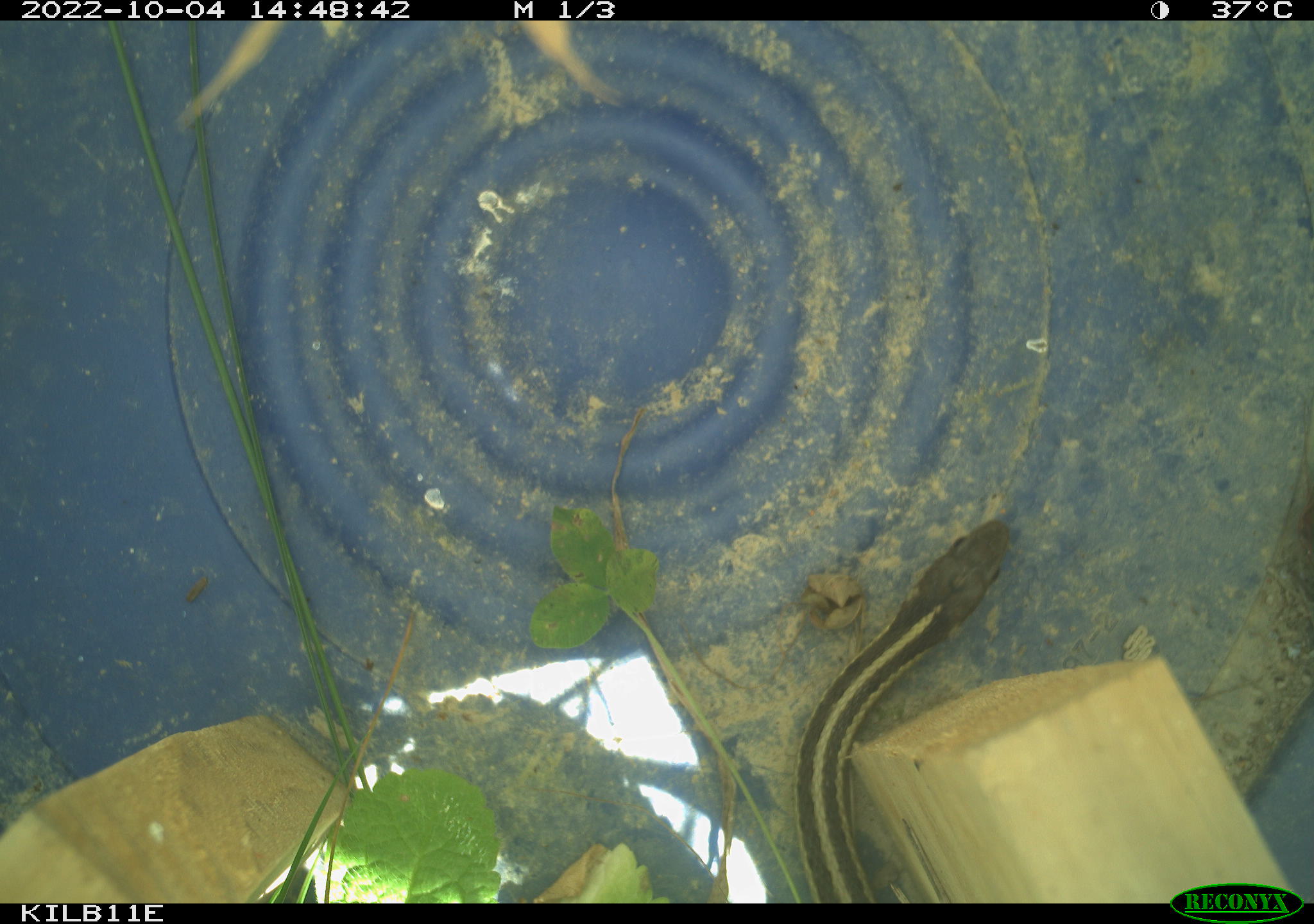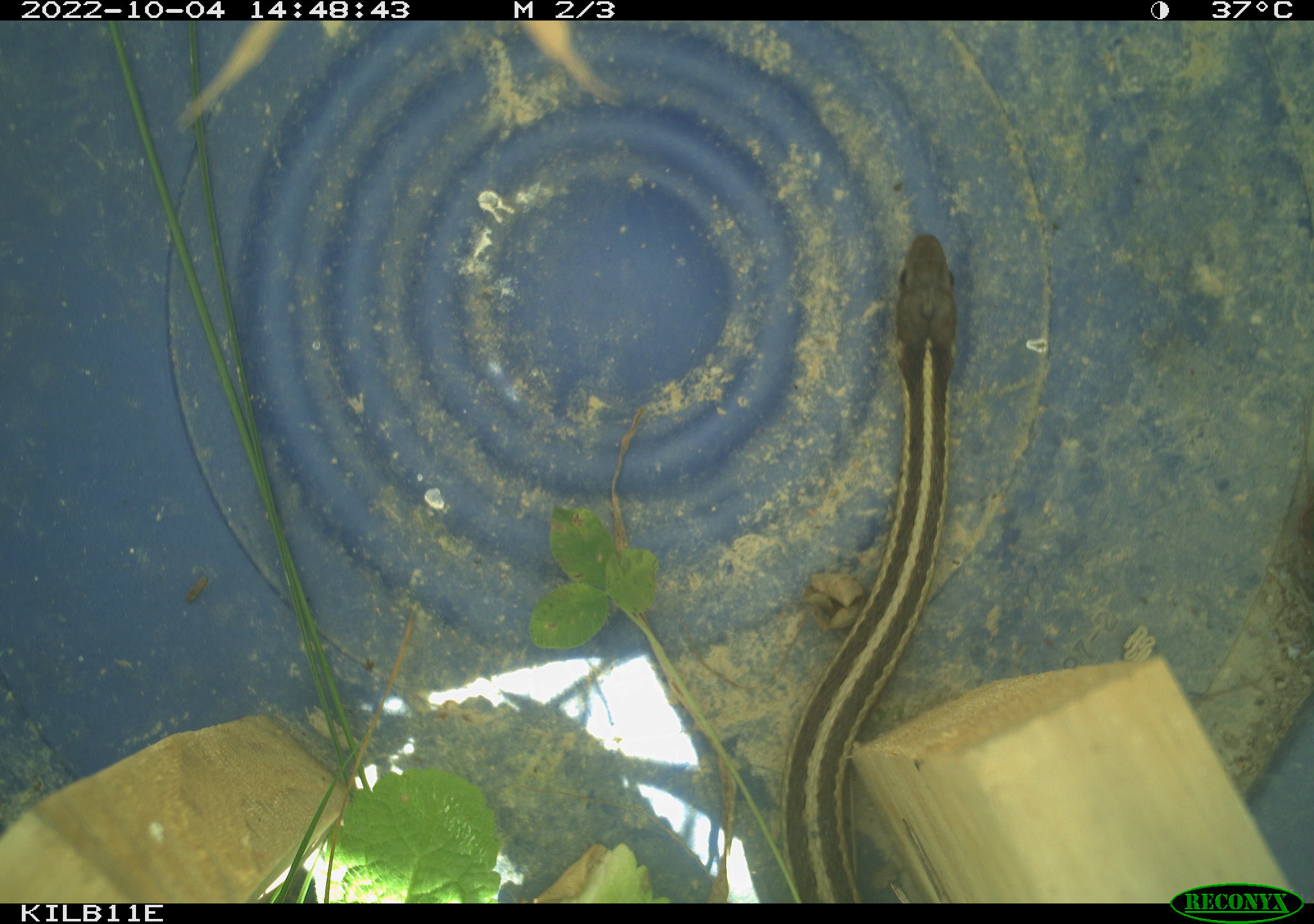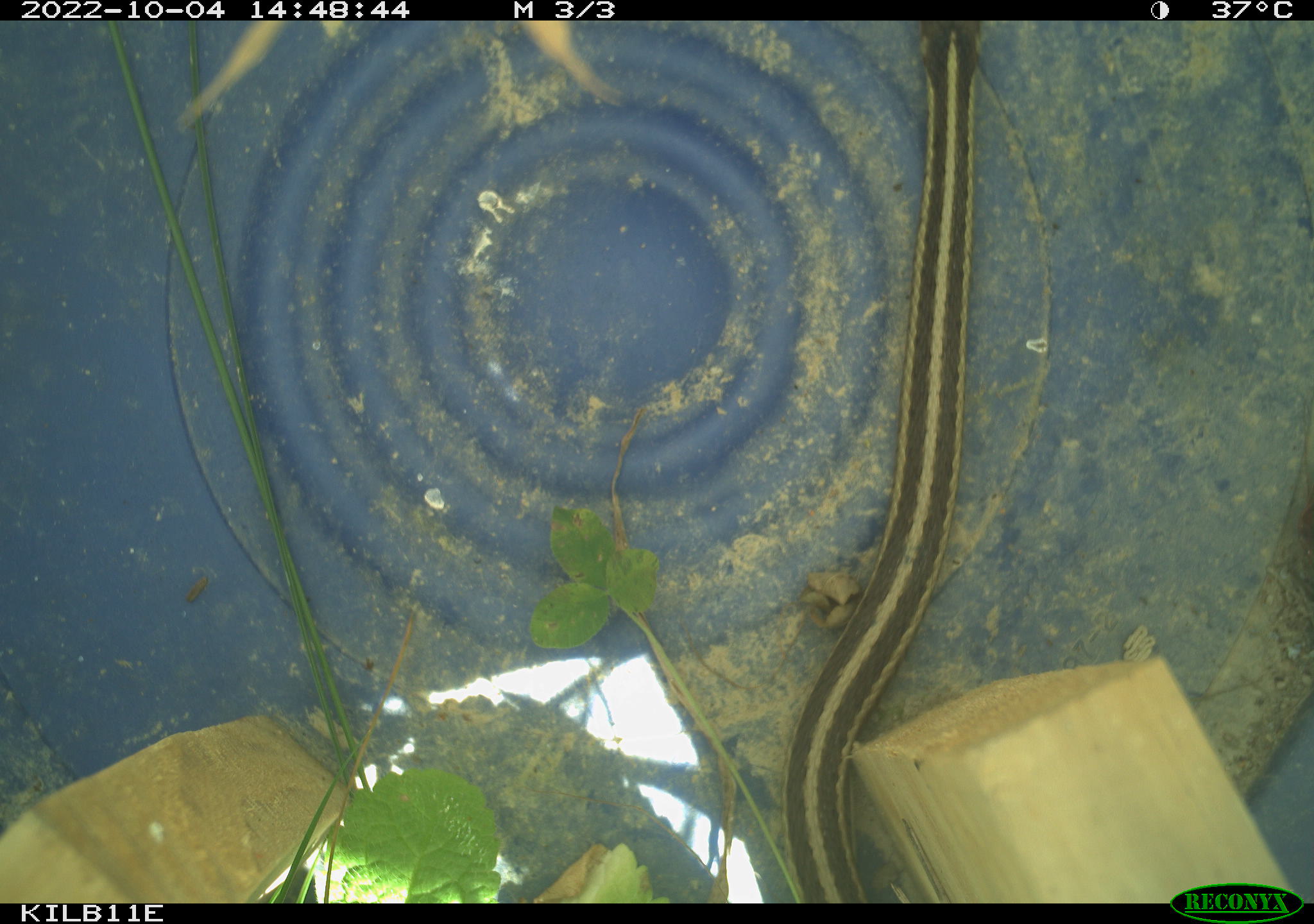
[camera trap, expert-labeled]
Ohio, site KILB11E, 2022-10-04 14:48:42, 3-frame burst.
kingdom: Animalia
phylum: Chordata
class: Reptilia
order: Squamata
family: Colubridae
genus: Thamnophis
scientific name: Thamnophis sirtalis sirtalis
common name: eastern gartersnake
Eastern gartersnake (Thamnophis sirtalis sirtalis).